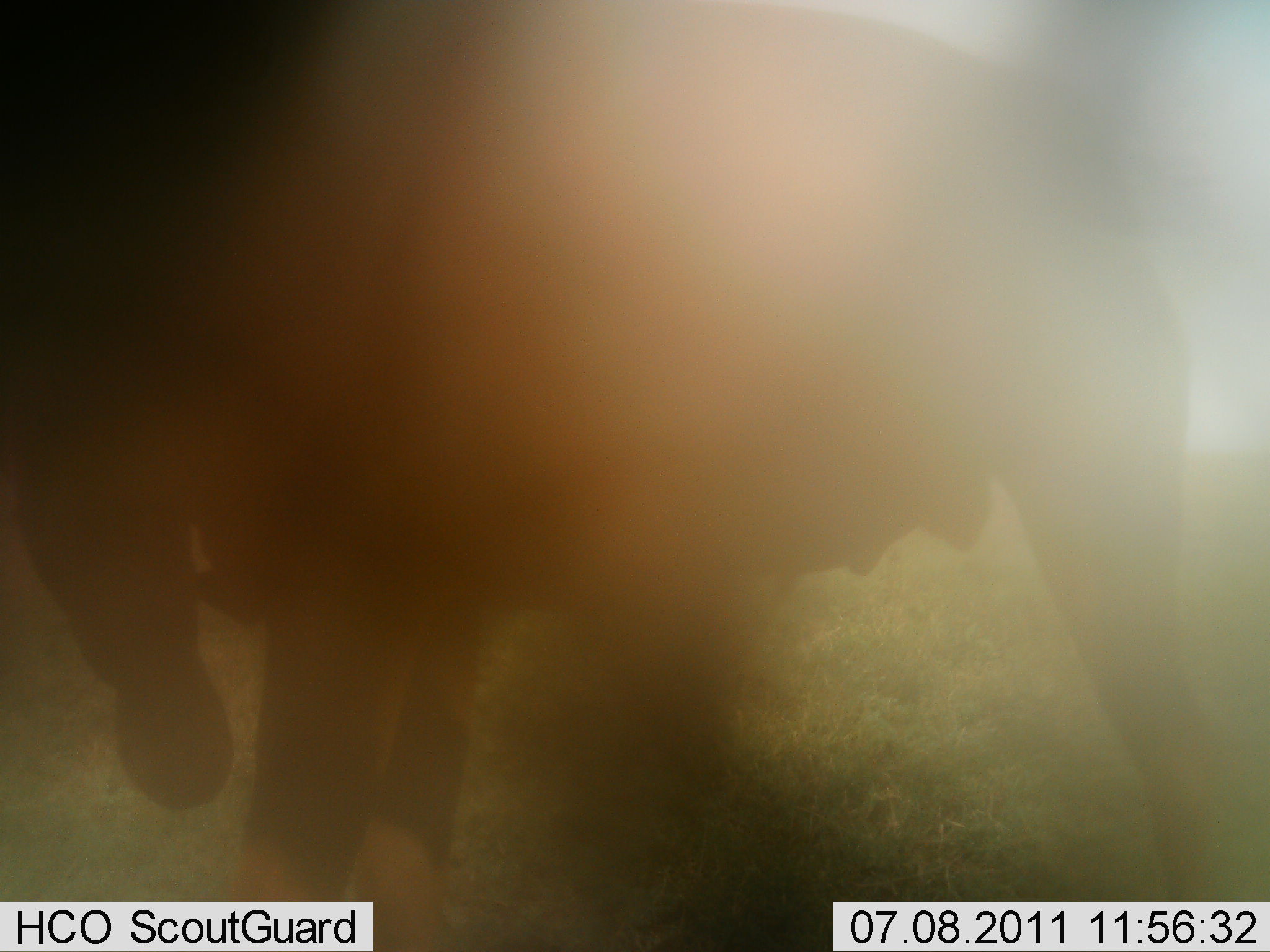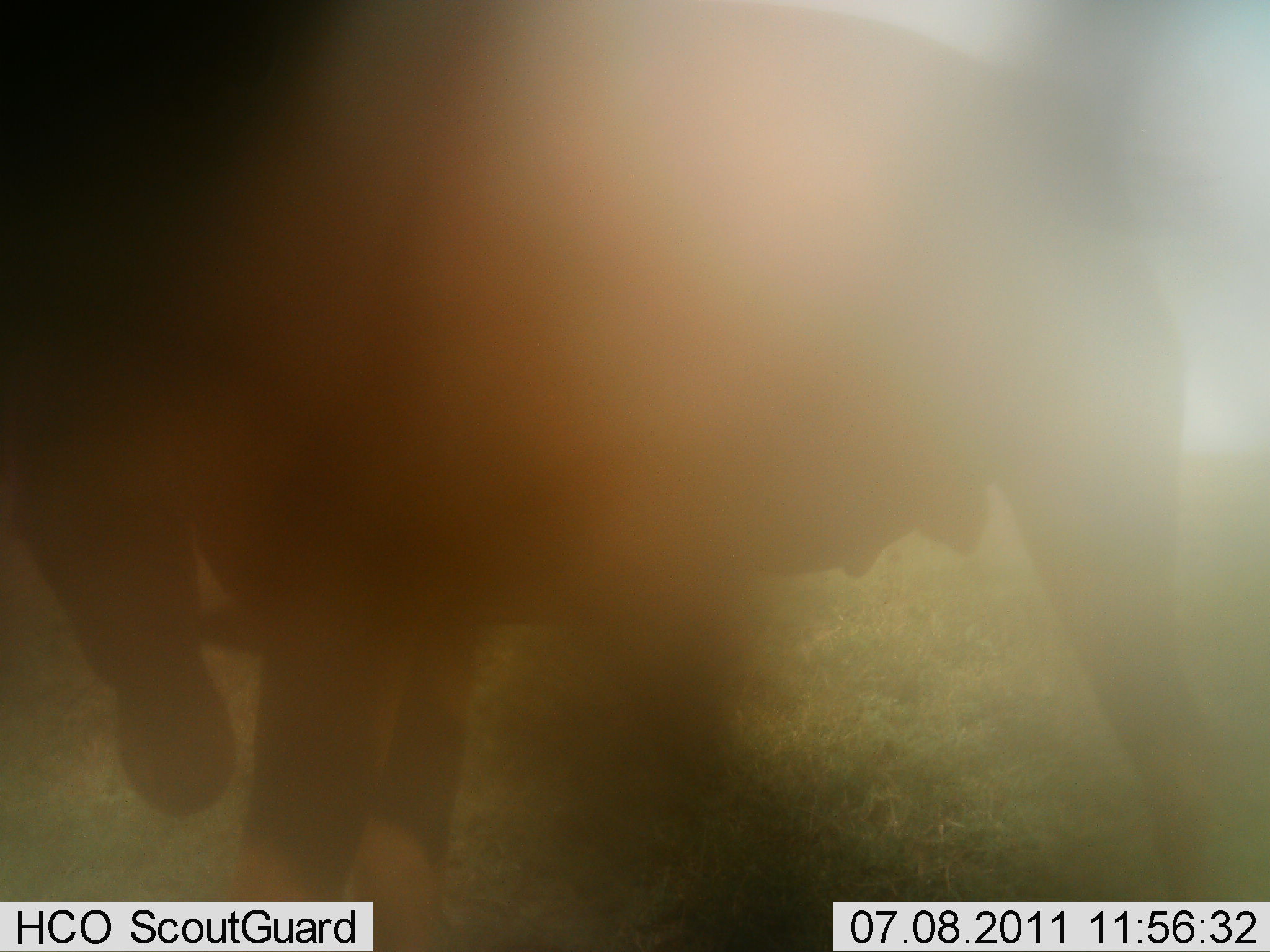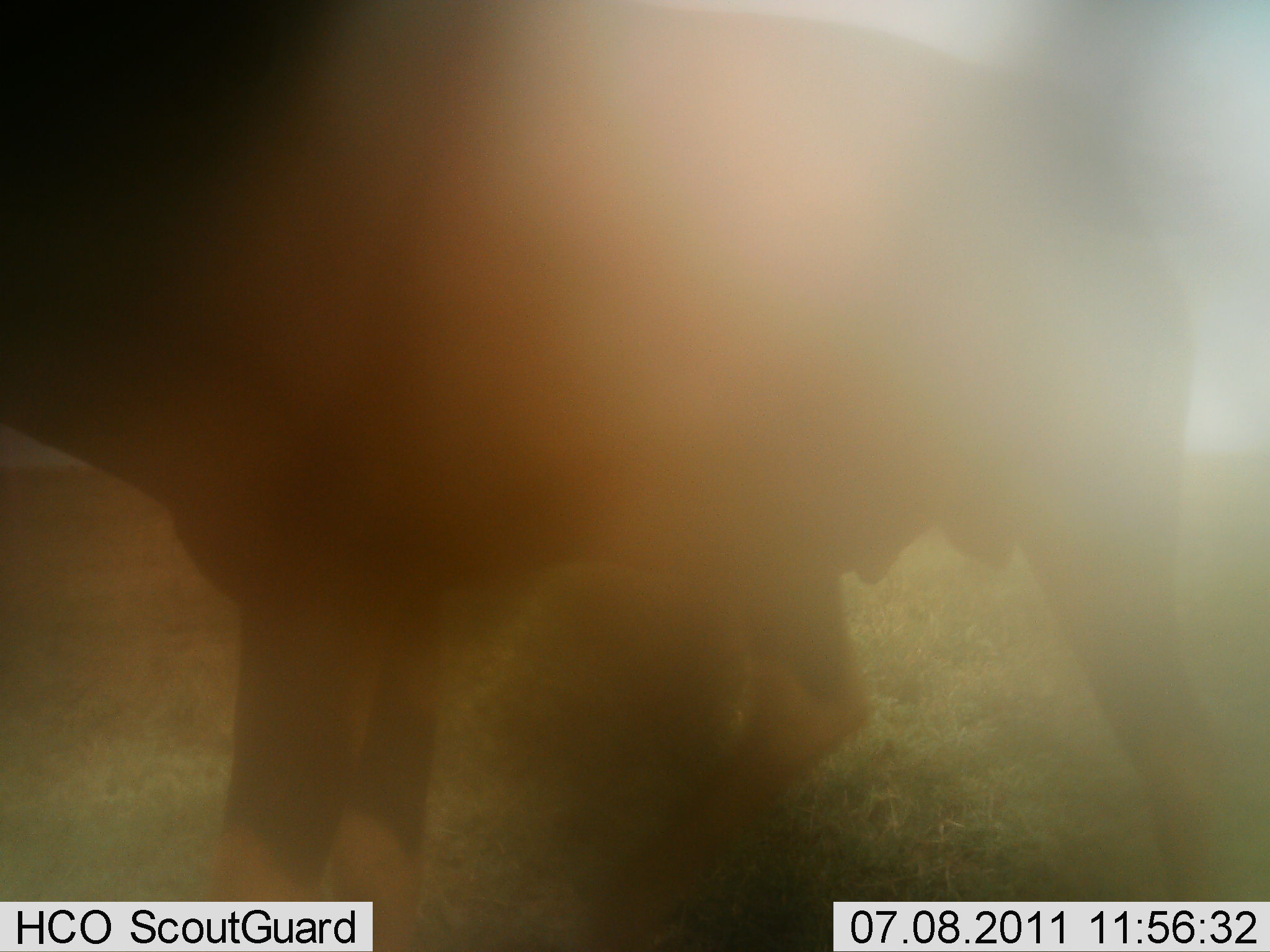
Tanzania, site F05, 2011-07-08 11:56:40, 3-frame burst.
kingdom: Animalia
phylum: Chordata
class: Mammalia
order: Artiodactyla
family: Bovidae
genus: Damaliscus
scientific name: Damaliscus lunatus jimela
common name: topi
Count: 1.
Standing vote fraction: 60%.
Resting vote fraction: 0%.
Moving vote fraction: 40%.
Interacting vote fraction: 0%.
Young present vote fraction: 0%.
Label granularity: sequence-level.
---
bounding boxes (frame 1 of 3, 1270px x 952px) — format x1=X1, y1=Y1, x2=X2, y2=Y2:
animal: x1=2, y1=0, x2=1269, y2=950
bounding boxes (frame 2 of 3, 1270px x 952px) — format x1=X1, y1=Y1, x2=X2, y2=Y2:
animal: x1=1, y1=1, x2=1269, y2=952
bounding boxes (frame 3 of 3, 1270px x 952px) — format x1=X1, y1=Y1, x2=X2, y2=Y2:
animal: x1=0, y1=0, x2=1269, y2=951